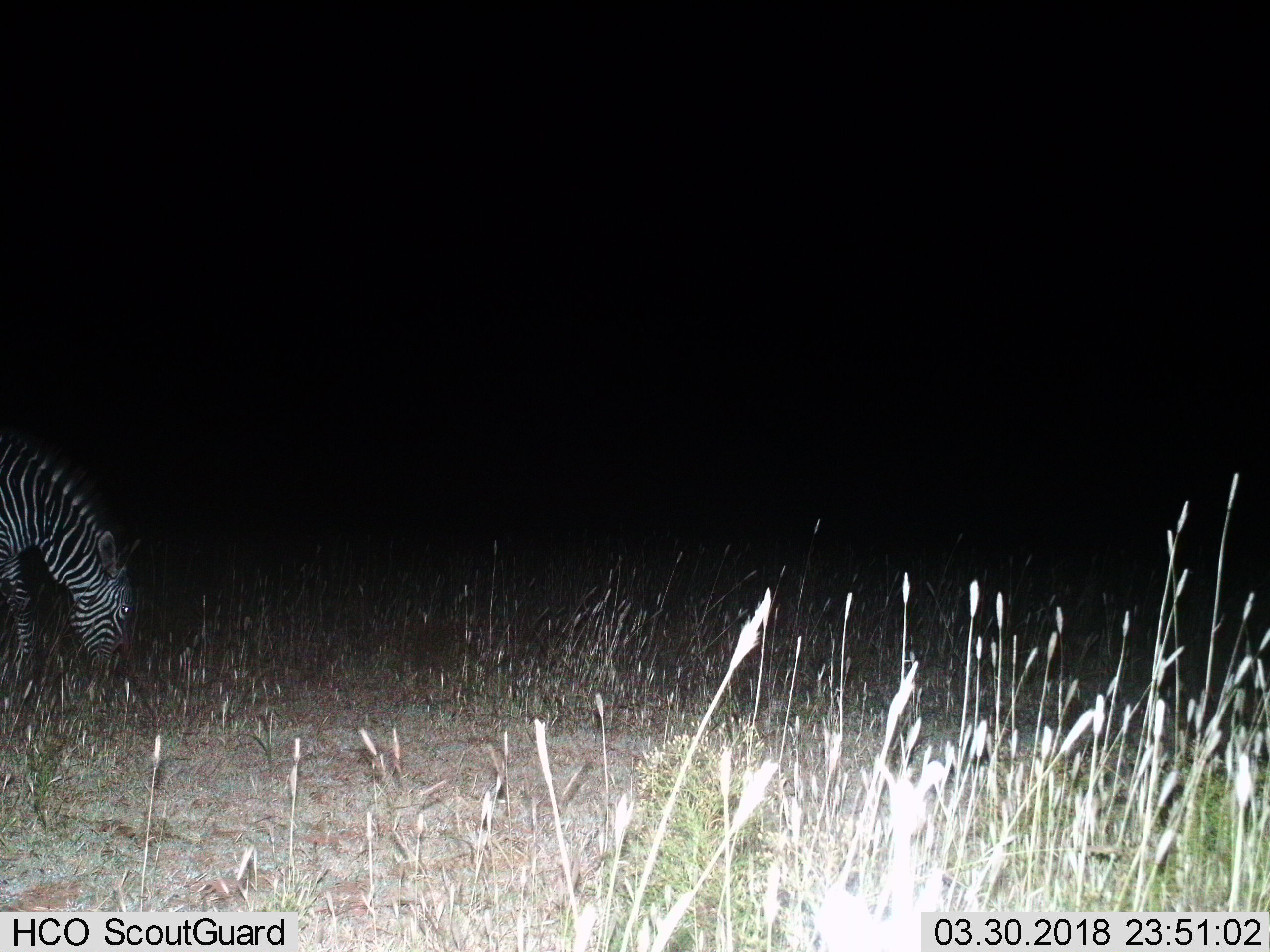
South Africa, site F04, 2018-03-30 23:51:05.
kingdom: Animalia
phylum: Chordata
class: Mammalia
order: Perissodactyla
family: Equidae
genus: Equus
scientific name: Equus zebra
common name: mountain zebra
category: zebramountain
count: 1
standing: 10%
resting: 0%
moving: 10%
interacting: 0%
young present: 0%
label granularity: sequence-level